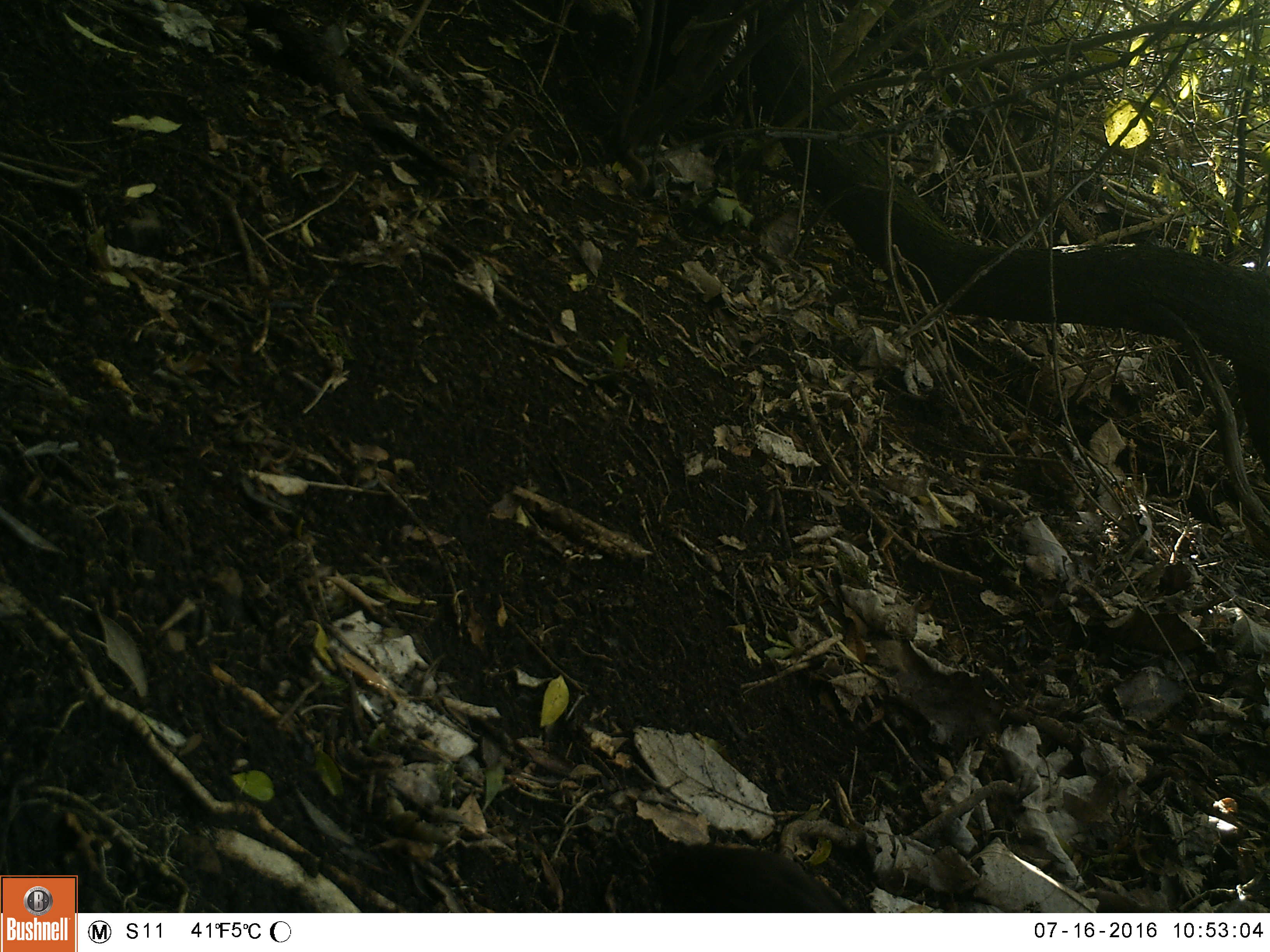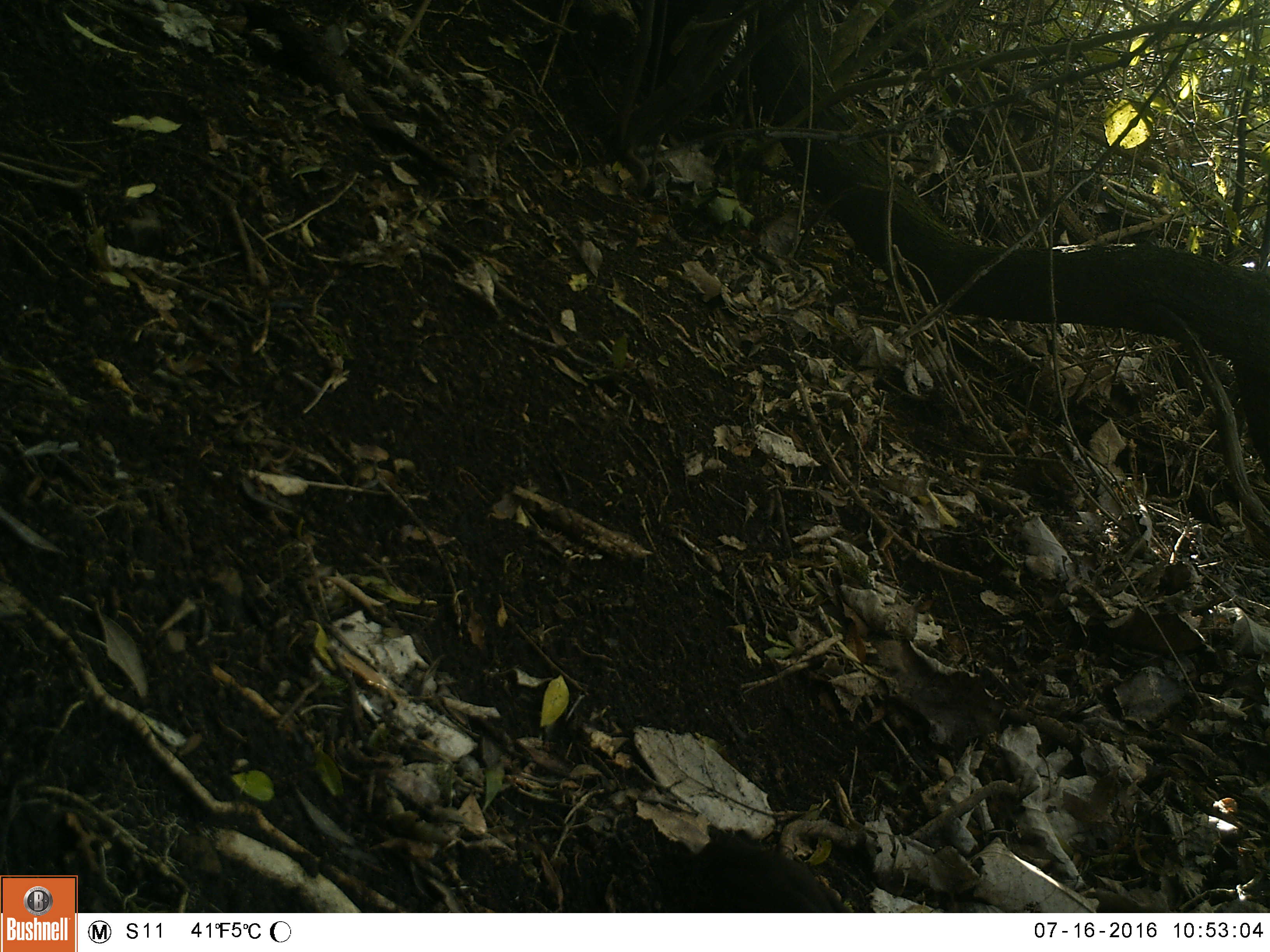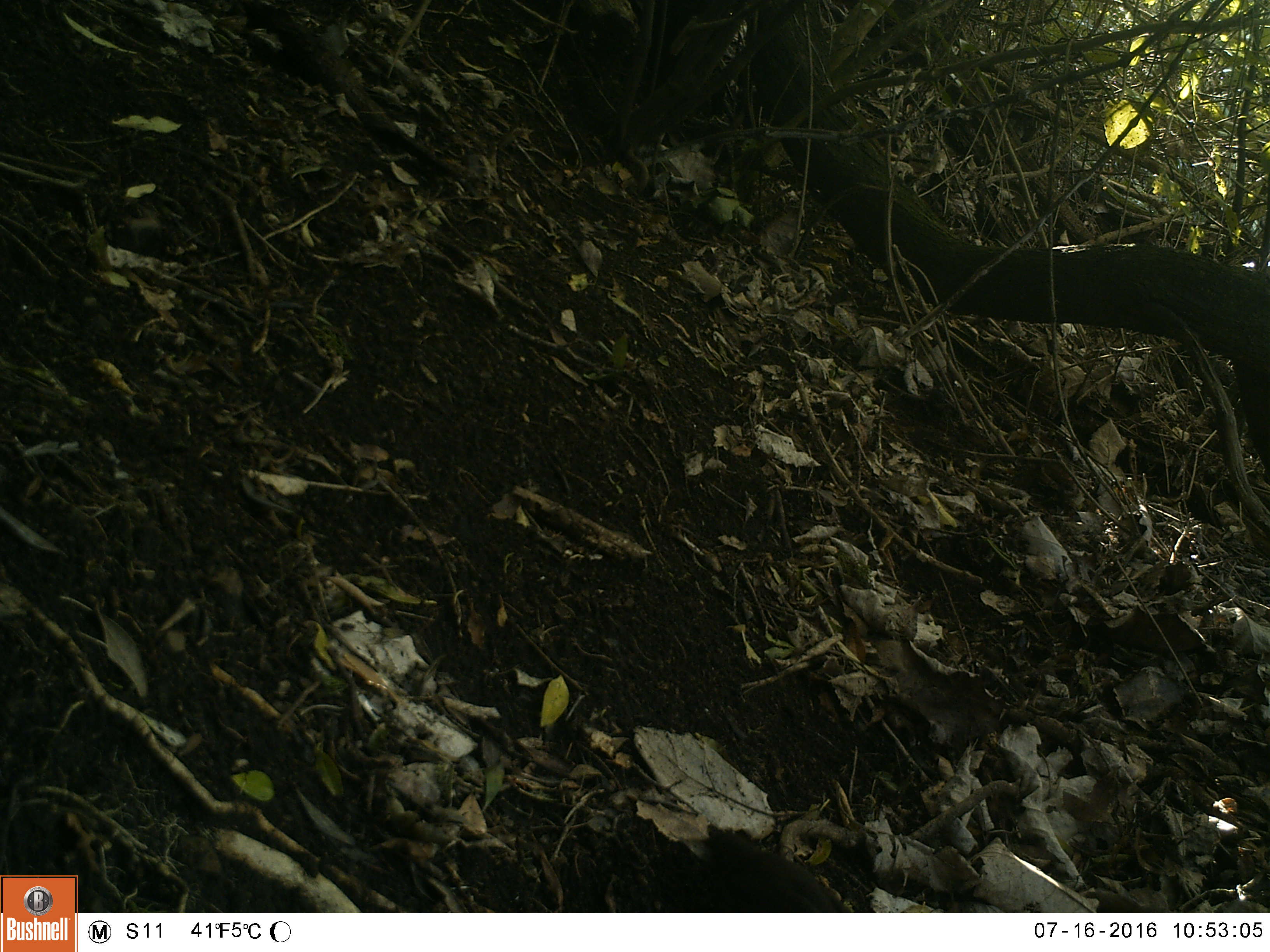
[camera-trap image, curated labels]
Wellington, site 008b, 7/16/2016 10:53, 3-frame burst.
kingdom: Animalia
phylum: Chordata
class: Aves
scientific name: Aves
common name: bird